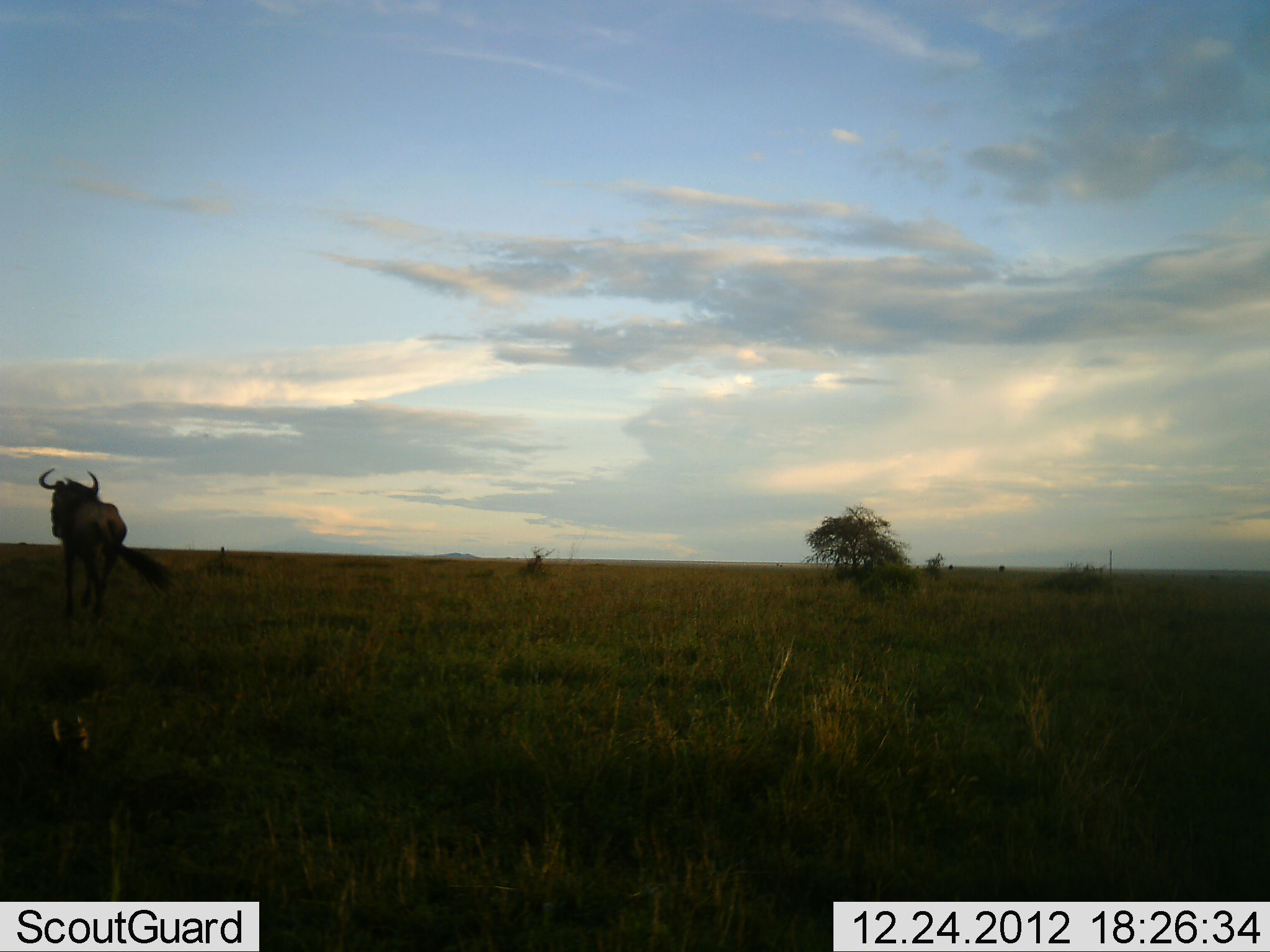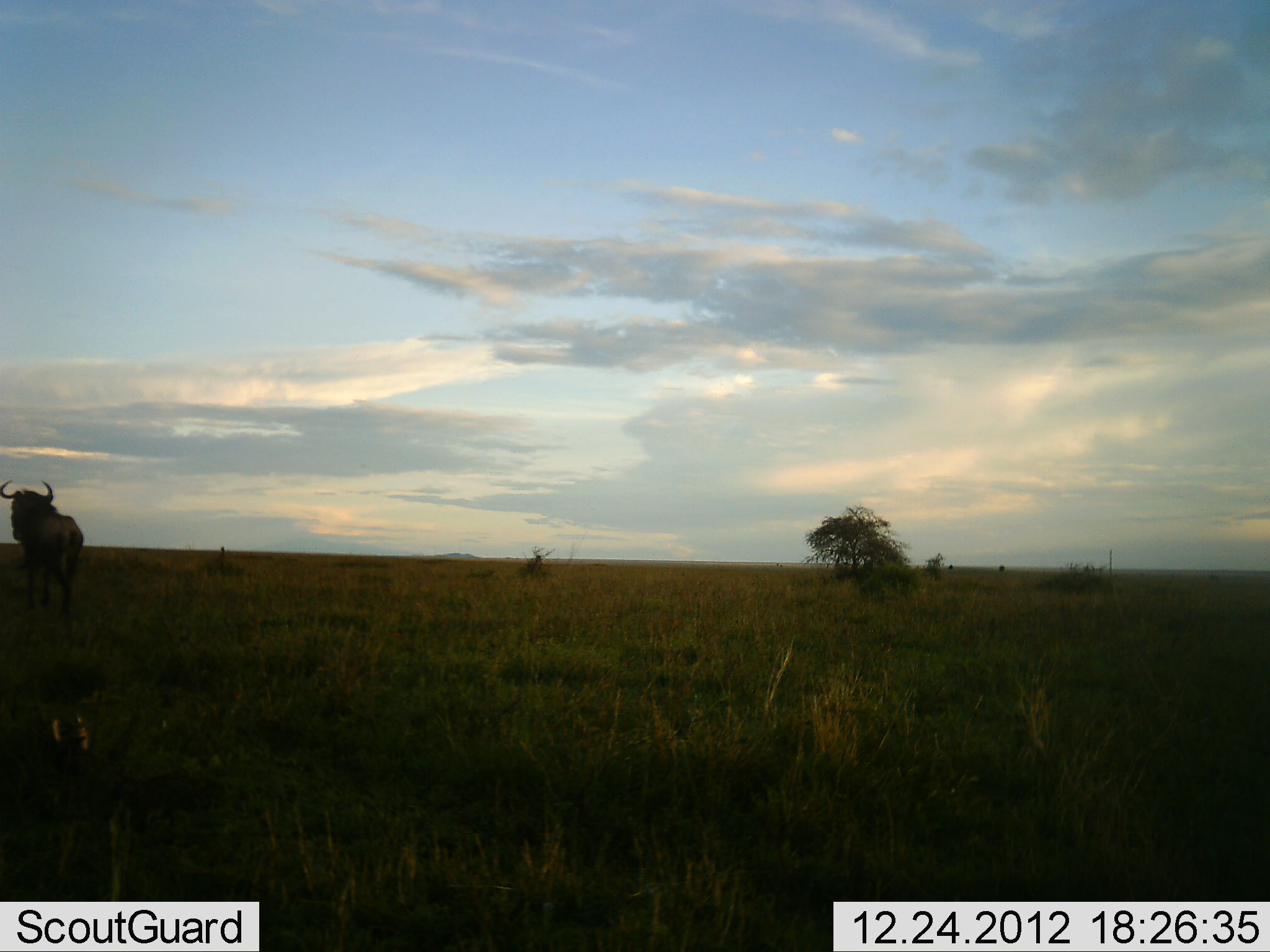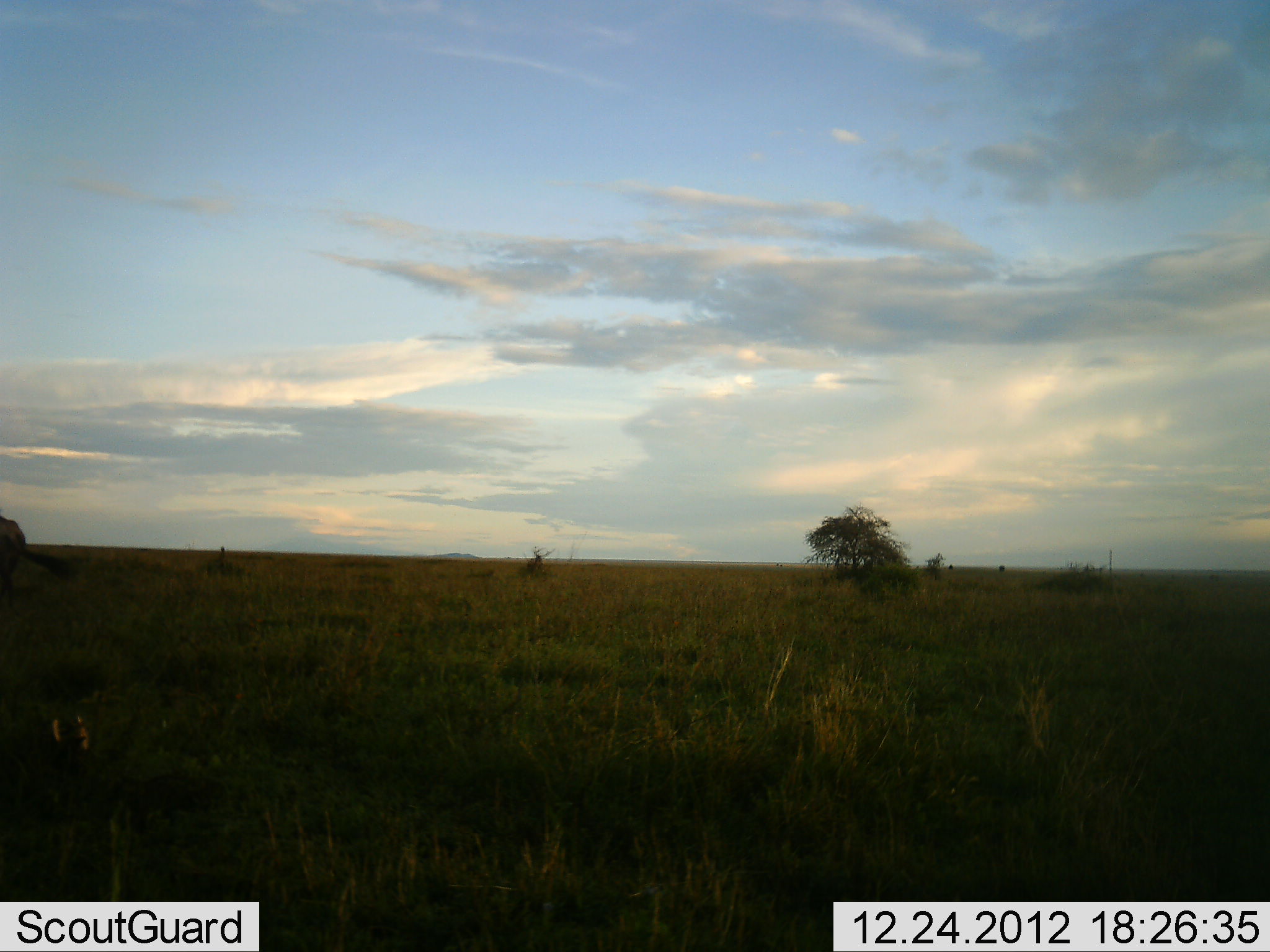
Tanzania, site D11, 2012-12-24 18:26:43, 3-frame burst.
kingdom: Animalia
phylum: Chordata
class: Mammalia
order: Artiodactyla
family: Bovidae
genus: Connochaetes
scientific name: Connochaetes taurinus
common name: blue wildebeest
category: wildebeest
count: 1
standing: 8%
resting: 0%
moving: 92%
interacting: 0%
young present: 0%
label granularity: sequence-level